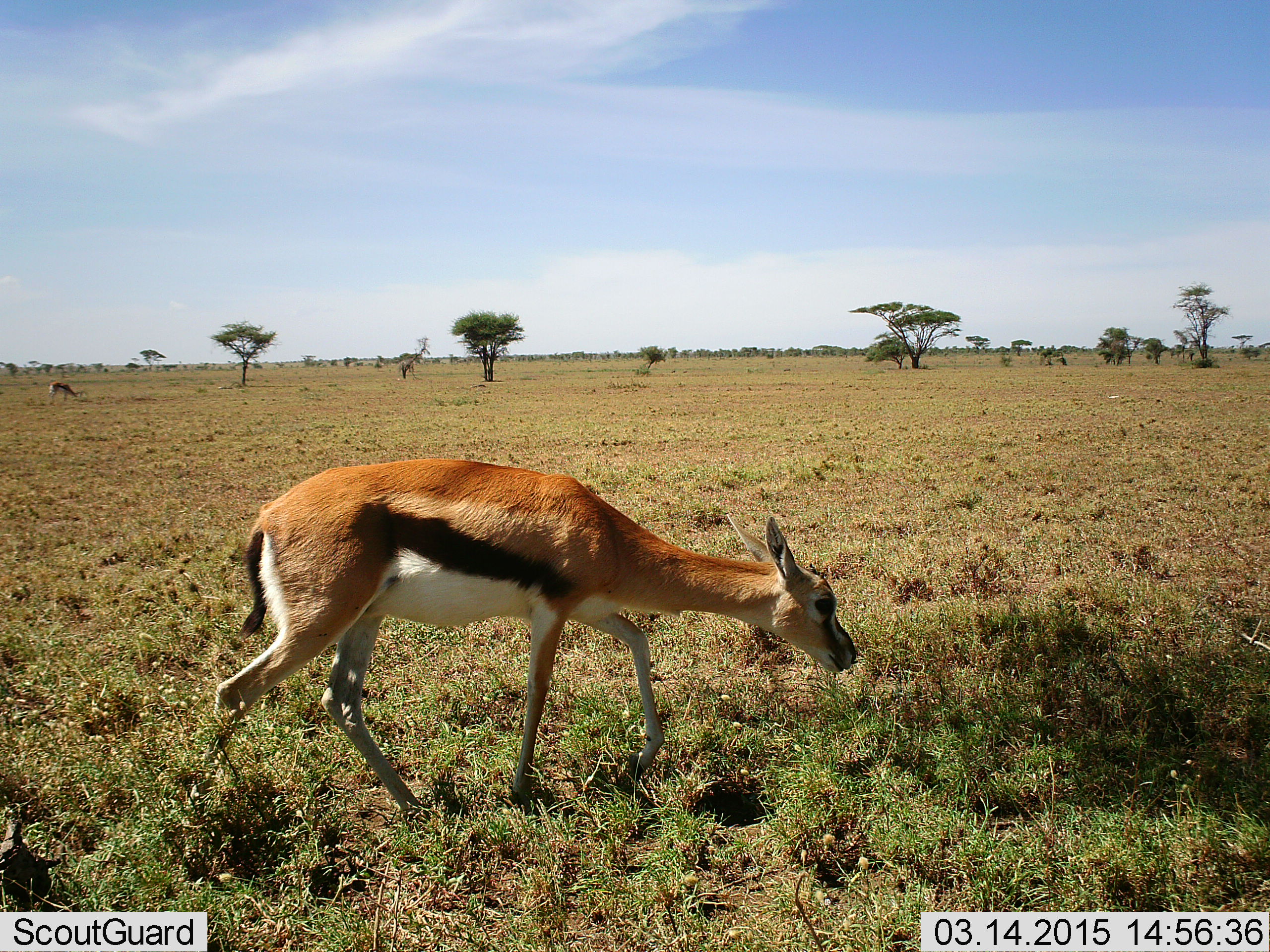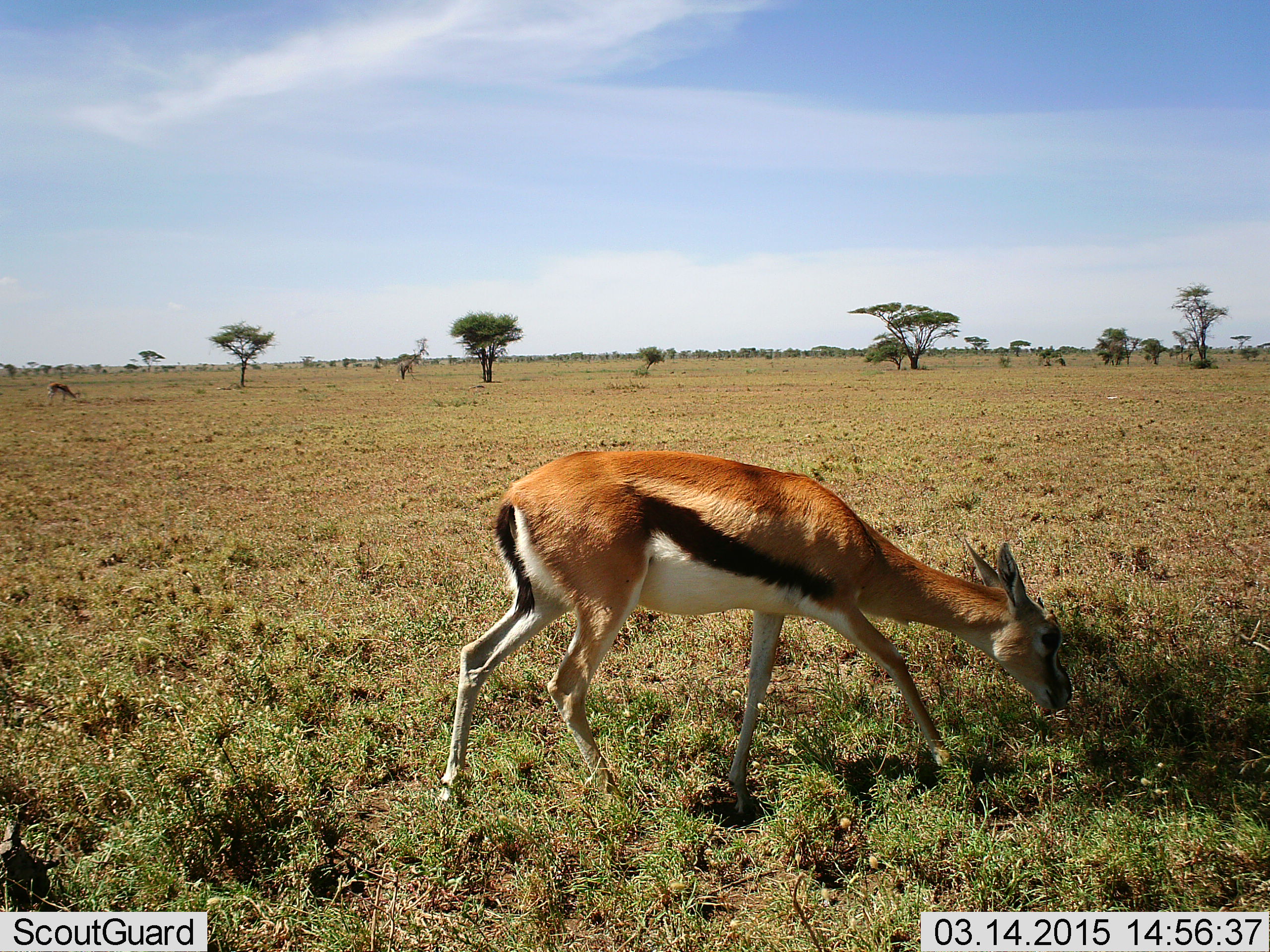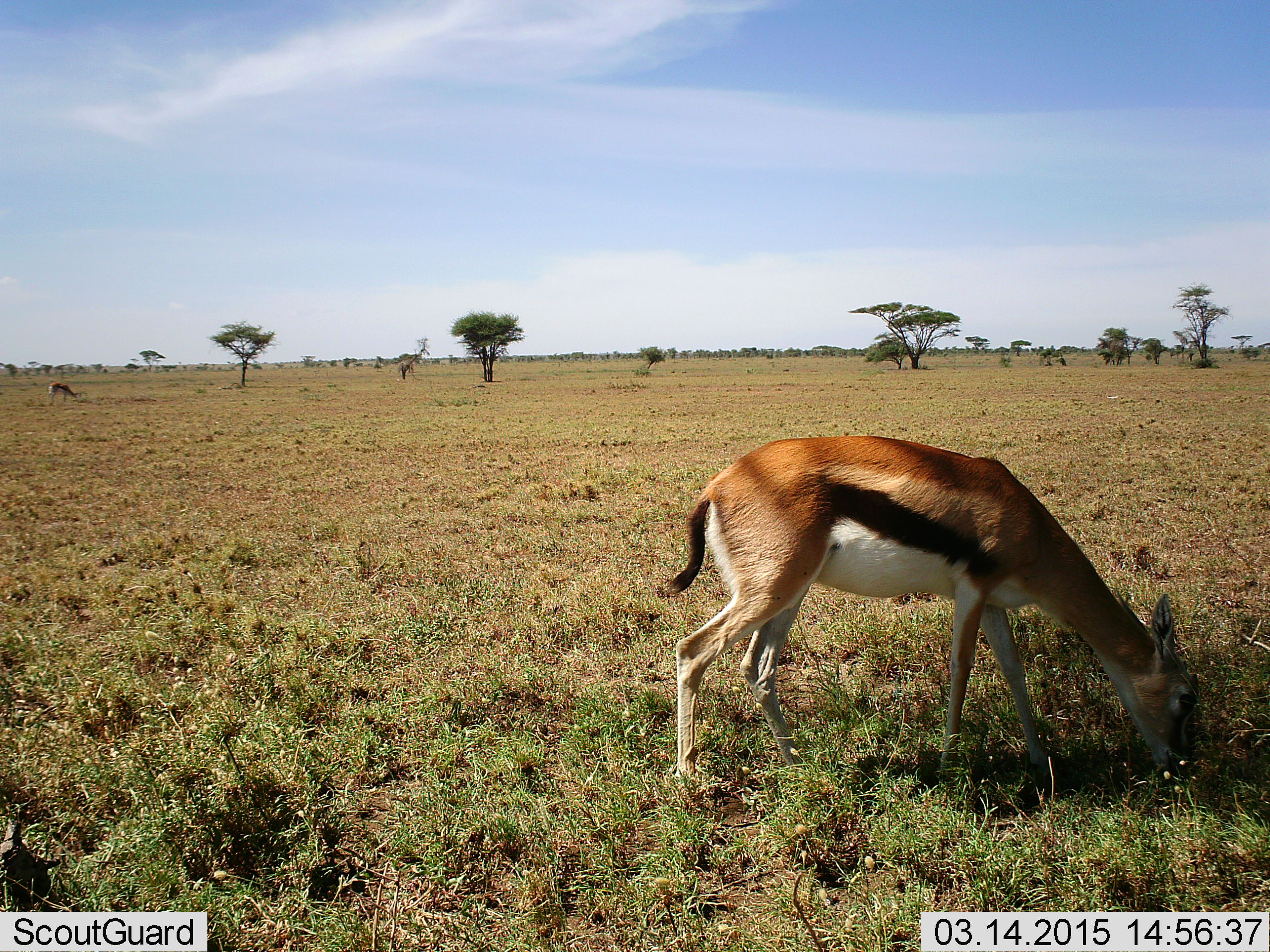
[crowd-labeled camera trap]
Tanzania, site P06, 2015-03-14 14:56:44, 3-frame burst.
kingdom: Animalia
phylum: Chordata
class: Mammalia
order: Artiodactyla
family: Bovidae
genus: Eudorcas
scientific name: Eudorcas thomsonii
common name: thomson's gazelle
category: gazellethomsons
Gazellethomsons (thomson's gazelle) (Eudorcas thomsonii), count 1. Behavior (volunteer vote fractions): standing 20%, resting 0%, moving 60%, interacting 0%. Young present (vote fraction): 0%. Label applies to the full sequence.